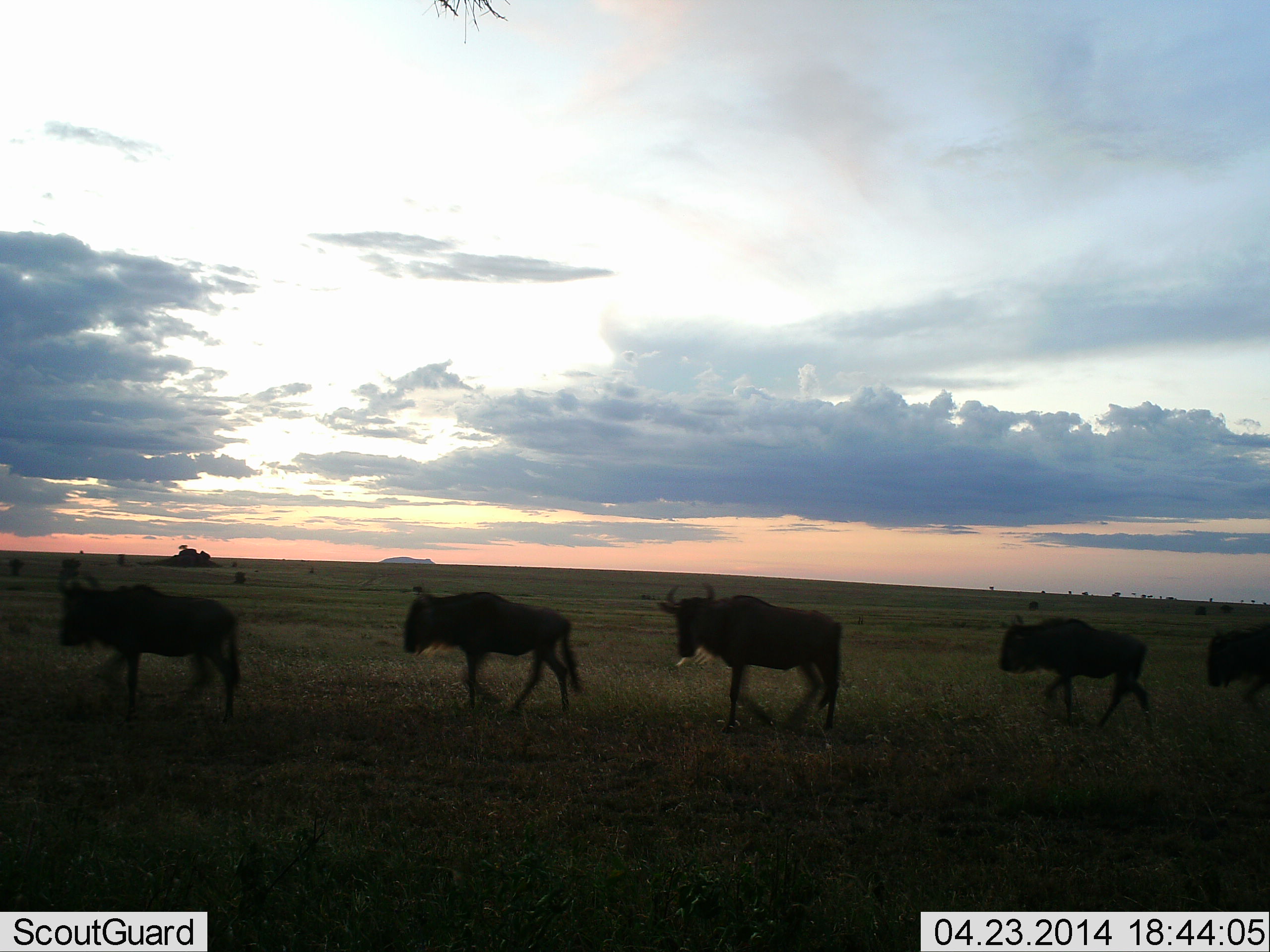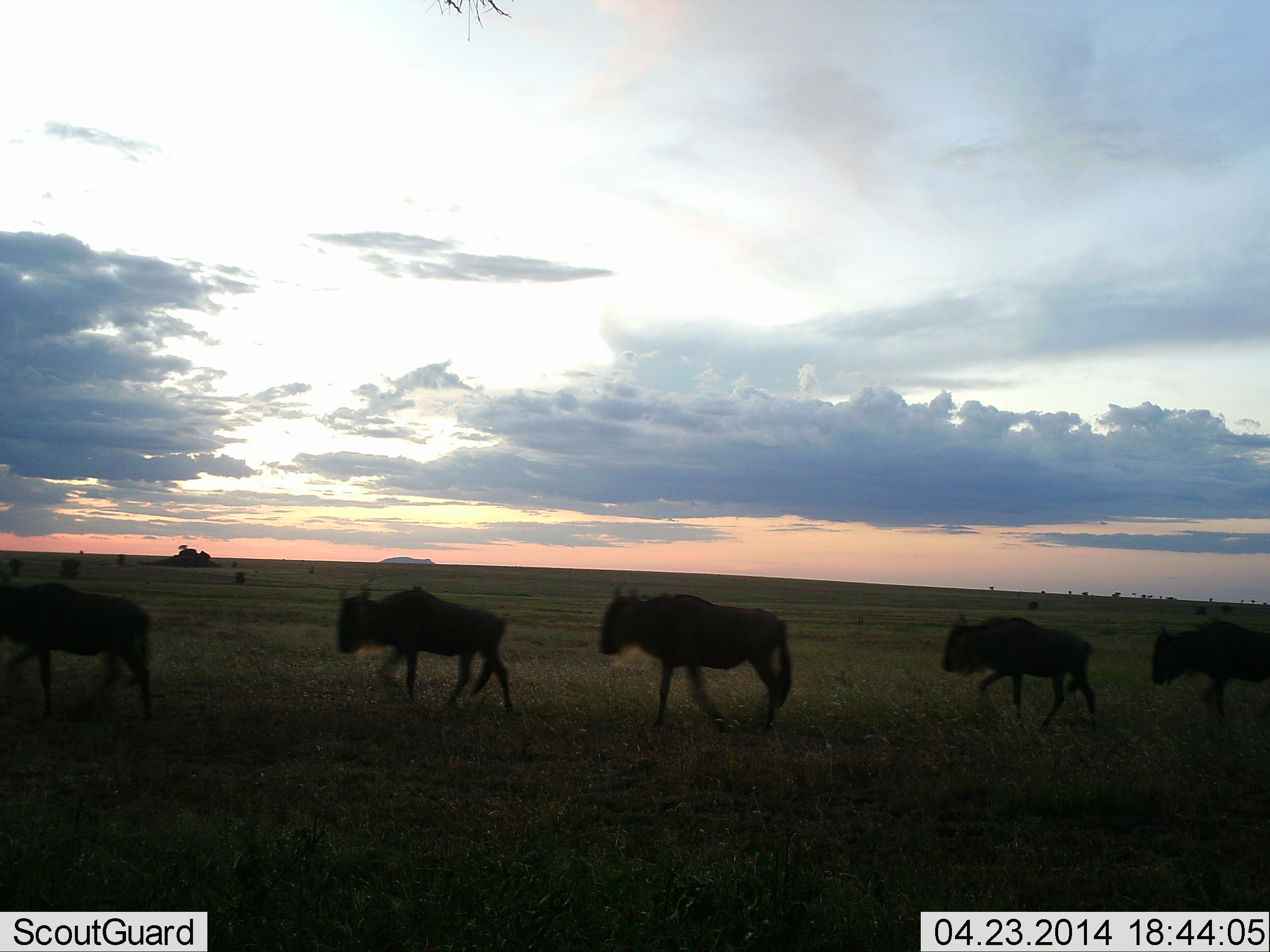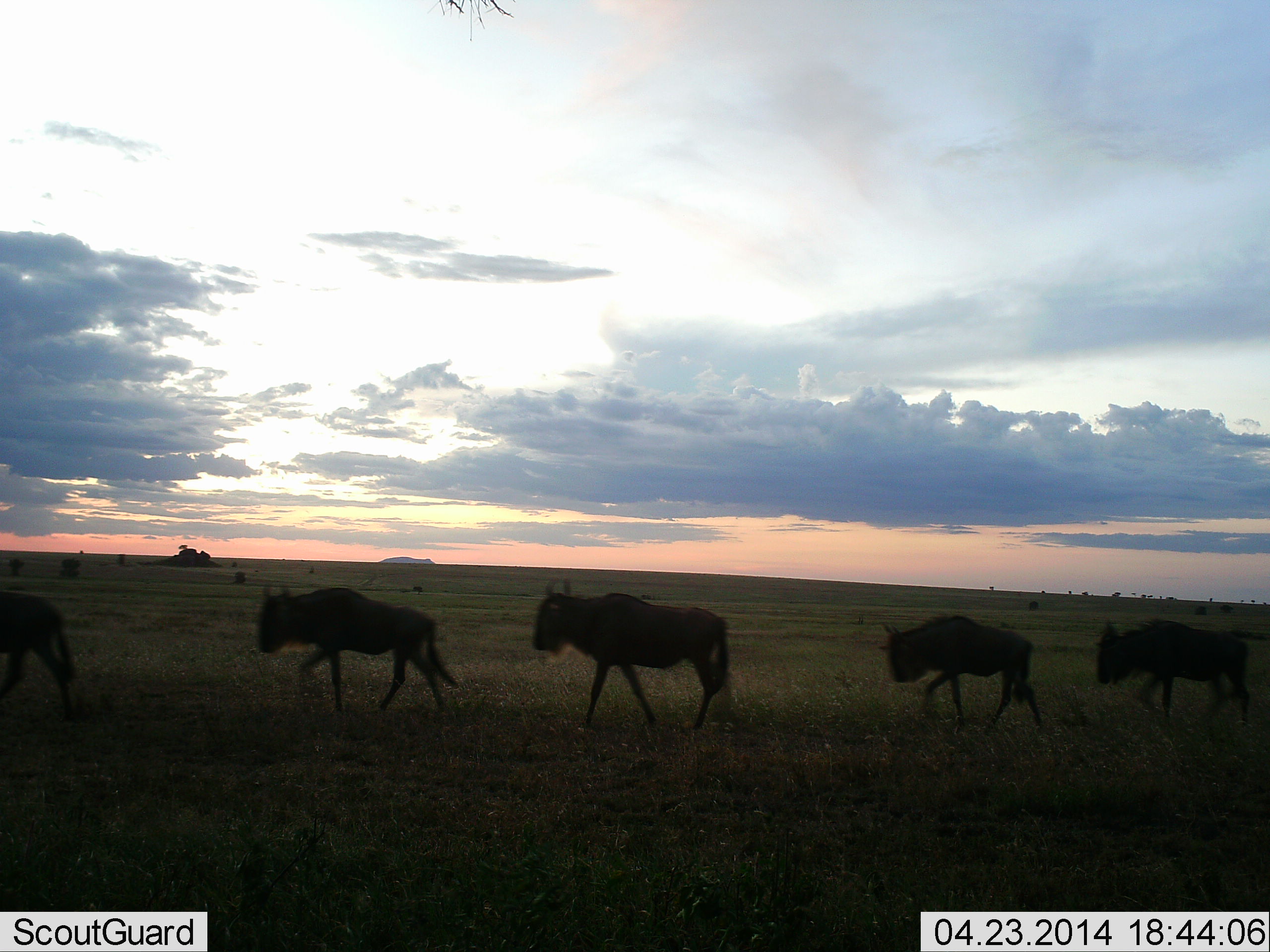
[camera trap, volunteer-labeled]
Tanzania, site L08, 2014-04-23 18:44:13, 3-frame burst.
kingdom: Animalia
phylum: Chordata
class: Mammalia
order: Artiodactyla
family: Bovidae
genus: Connochaetes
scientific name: Connochaetes taurinus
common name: blue wildebeest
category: wildebeest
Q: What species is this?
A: Wildebeest (blue wildebeest) (Connochaetes taurinus).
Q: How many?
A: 5.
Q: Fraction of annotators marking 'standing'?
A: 0%.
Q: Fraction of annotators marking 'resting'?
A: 0%.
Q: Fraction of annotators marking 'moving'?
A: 100%.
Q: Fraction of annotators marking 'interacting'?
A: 0%.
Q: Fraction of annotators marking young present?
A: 0%.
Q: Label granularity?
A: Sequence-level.